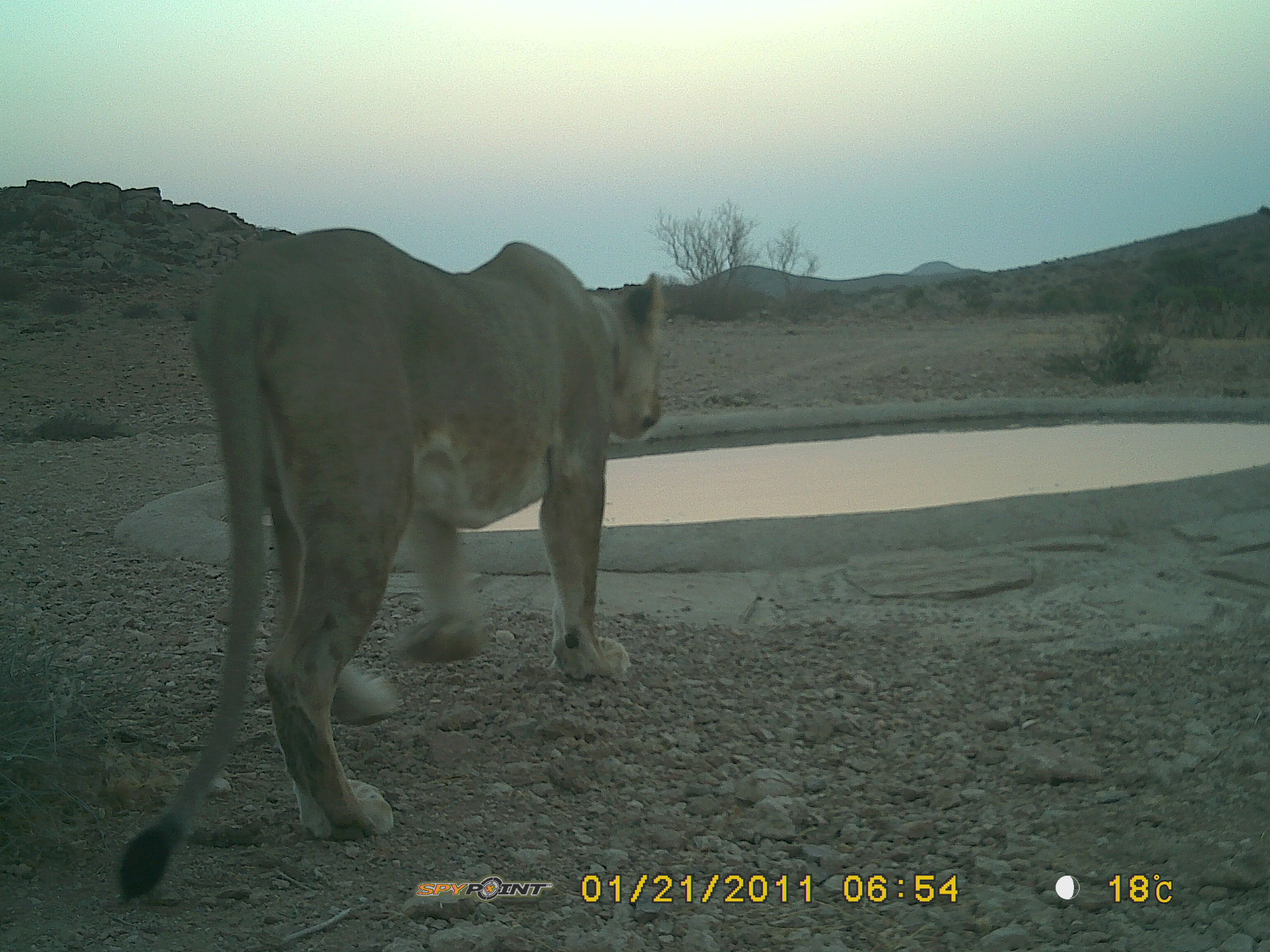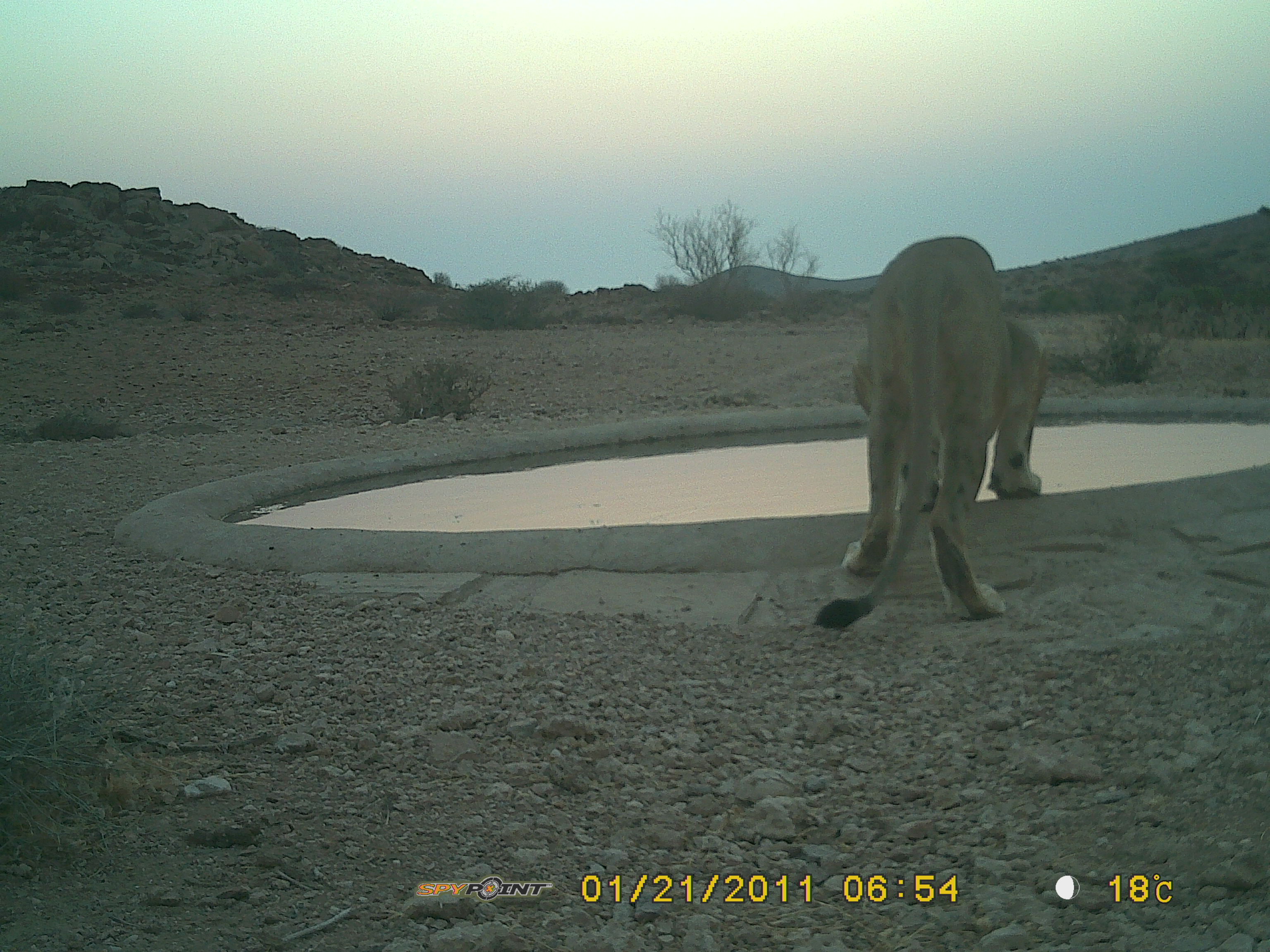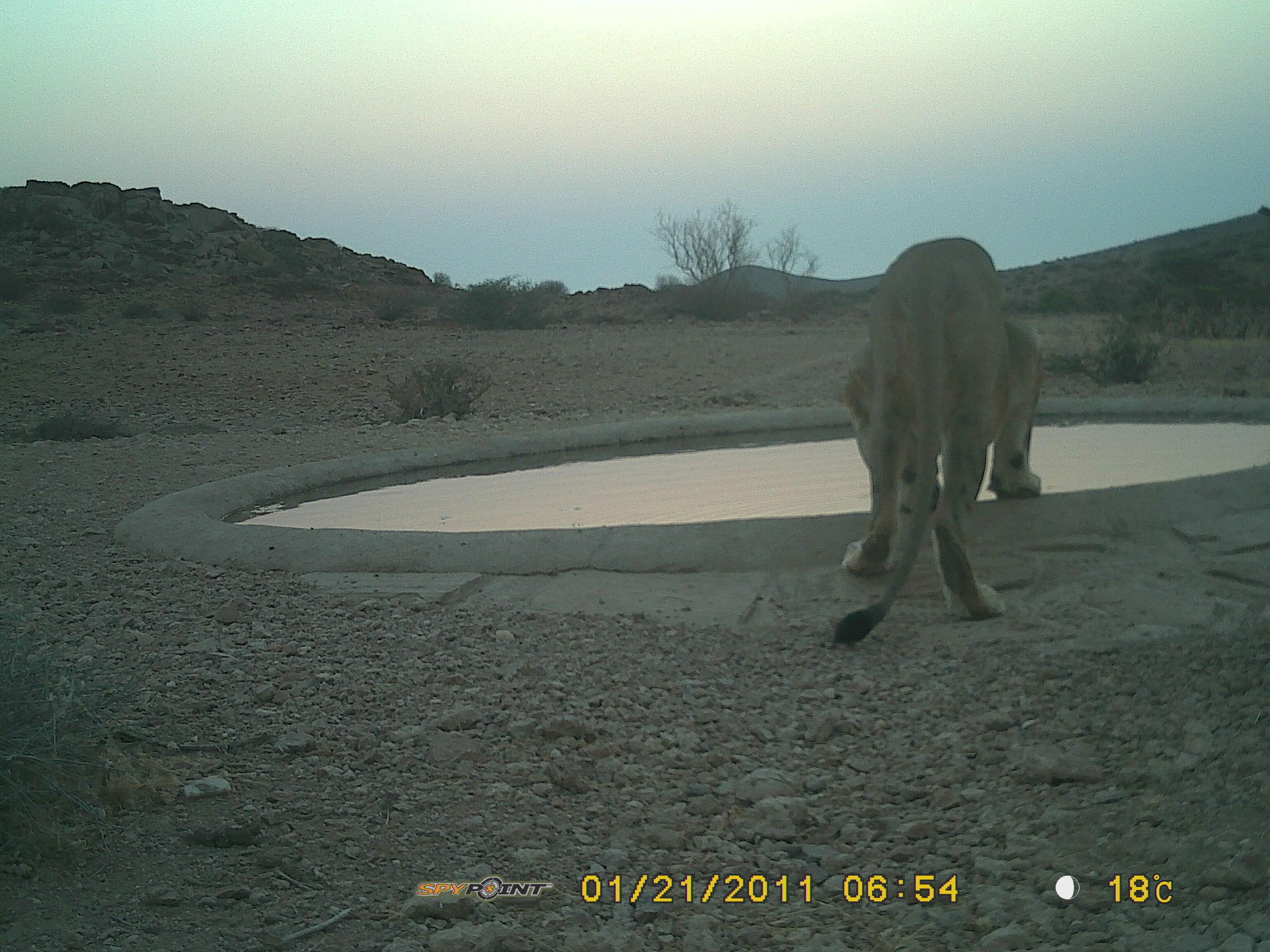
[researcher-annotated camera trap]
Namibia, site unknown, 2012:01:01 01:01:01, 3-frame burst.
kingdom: Animalia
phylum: Chordata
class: Mammalia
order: Carnivora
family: Felidae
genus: Panthera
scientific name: Panthera leo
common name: lion